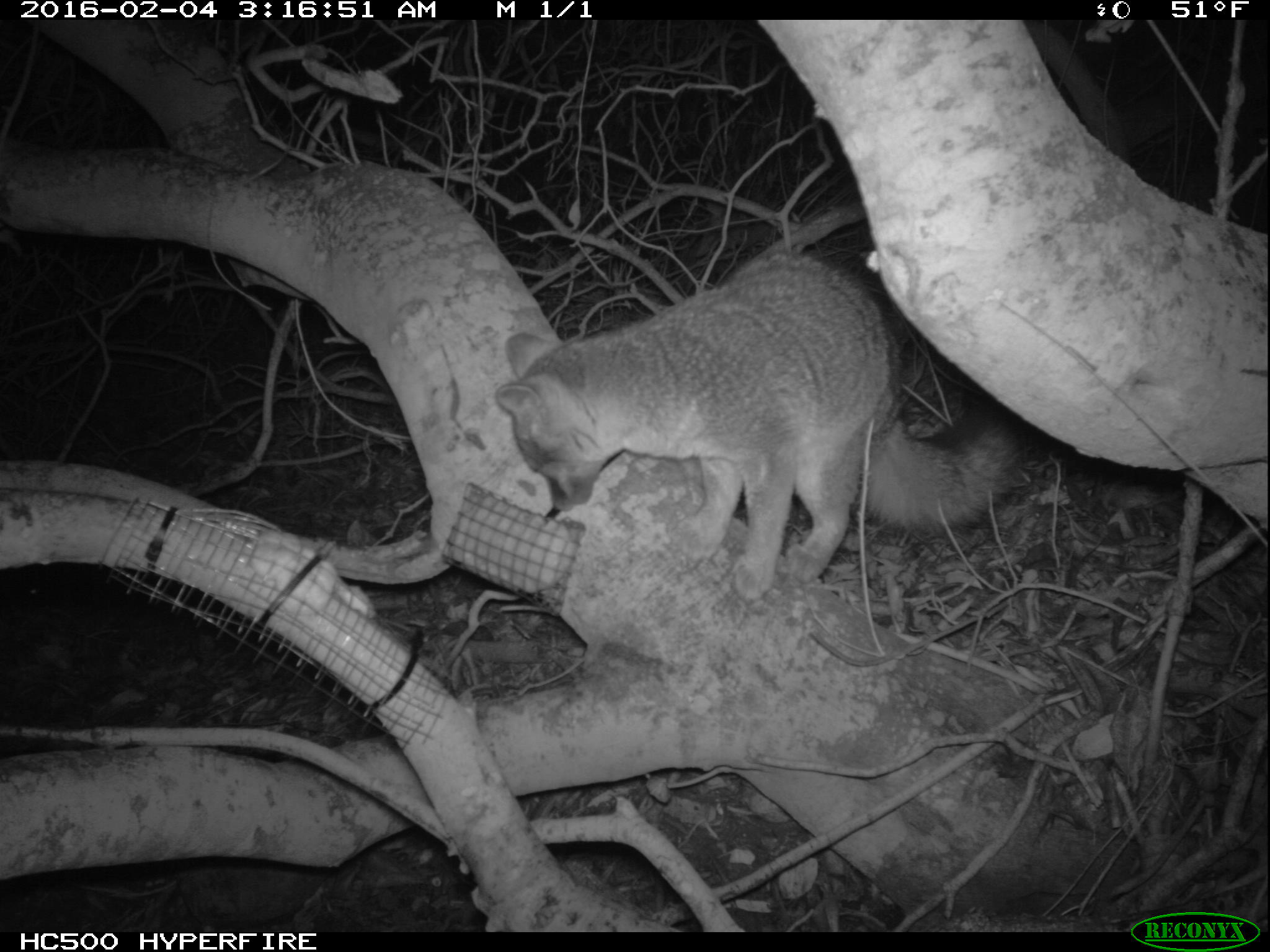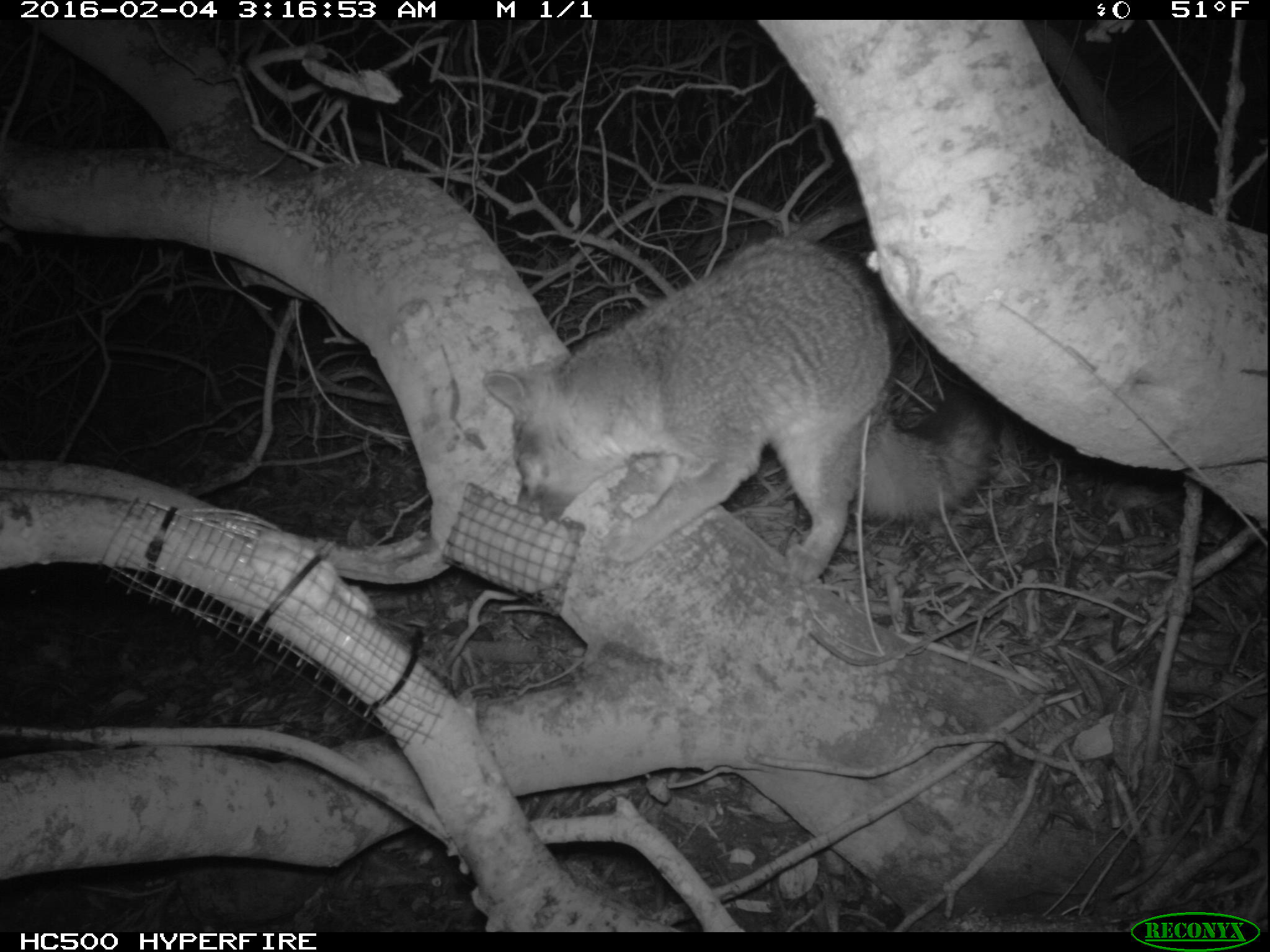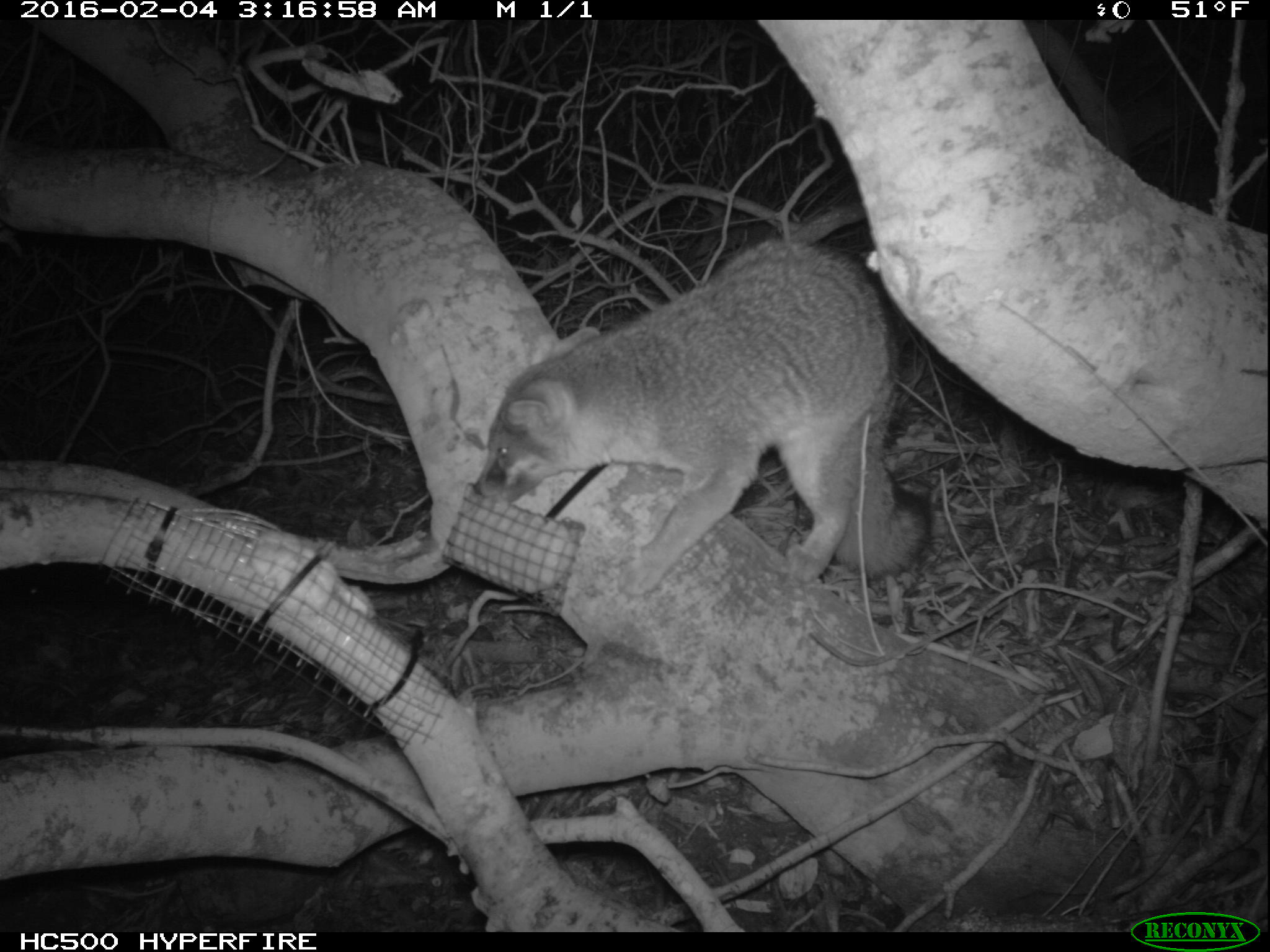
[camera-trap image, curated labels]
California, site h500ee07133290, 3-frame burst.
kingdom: Animalia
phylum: Chordata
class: Mammalia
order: Carnivora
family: Canidae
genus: Urocyon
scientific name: Urocyon littoralis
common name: island fox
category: fox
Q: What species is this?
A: Fox (island fox) (Urocyon littoralis).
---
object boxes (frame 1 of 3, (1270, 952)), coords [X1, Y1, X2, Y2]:
fox: [492, 253, 1034, 601]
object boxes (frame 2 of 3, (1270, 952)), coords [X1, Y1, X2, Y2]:
fox: [478, 231, 1001, 585]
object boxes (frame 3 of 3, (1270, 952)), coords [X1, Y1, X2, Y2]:
fox: [476, 240, 929, 604]